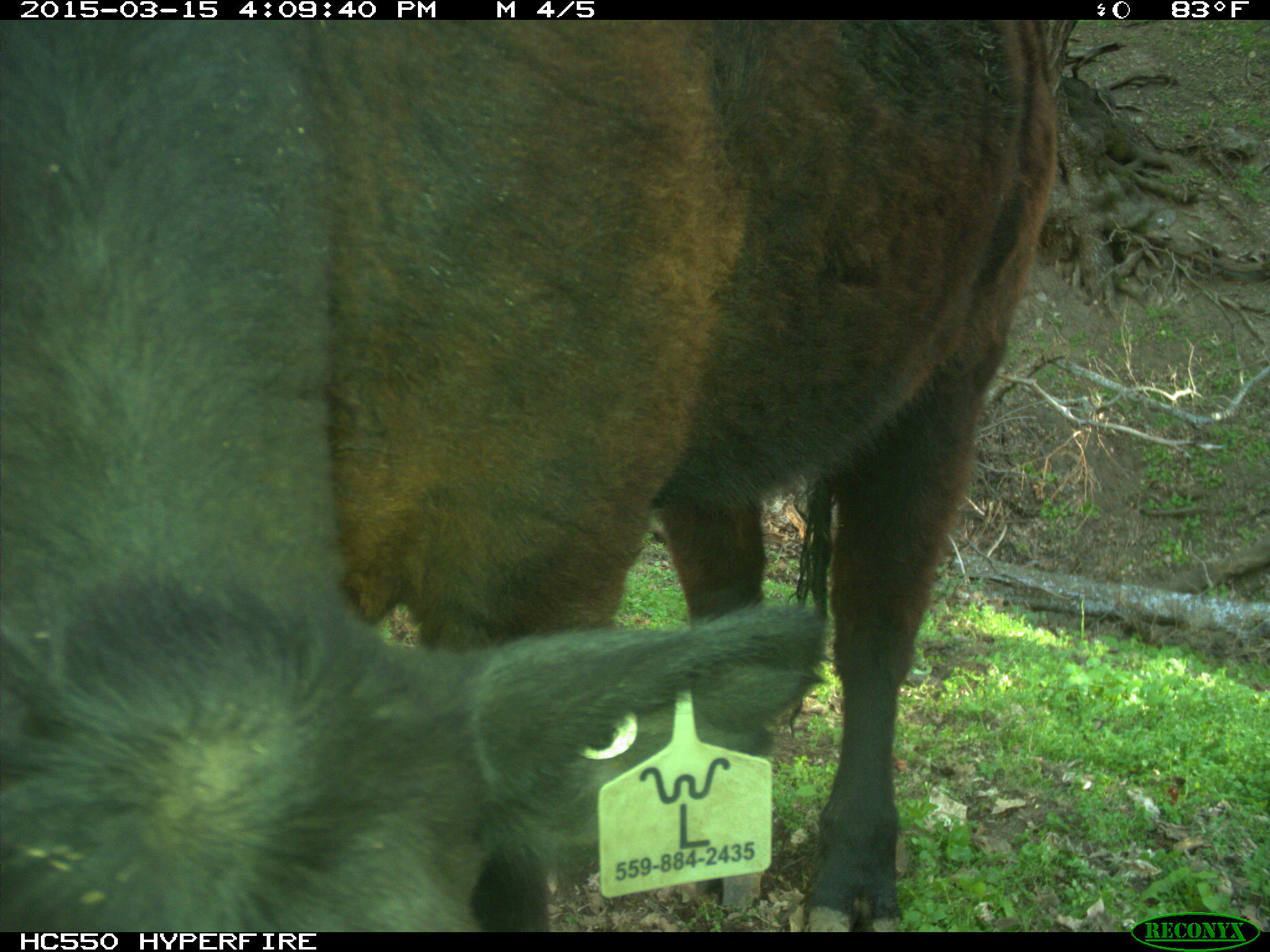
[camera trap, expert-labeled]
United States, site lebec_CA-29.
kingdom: Animalia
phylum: Chordata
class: Mammalia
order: Artiodactyla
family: Bovidae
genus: Bos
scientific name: Bos taurus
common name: domestic cow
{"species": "Bos taurus (domestic cow)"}